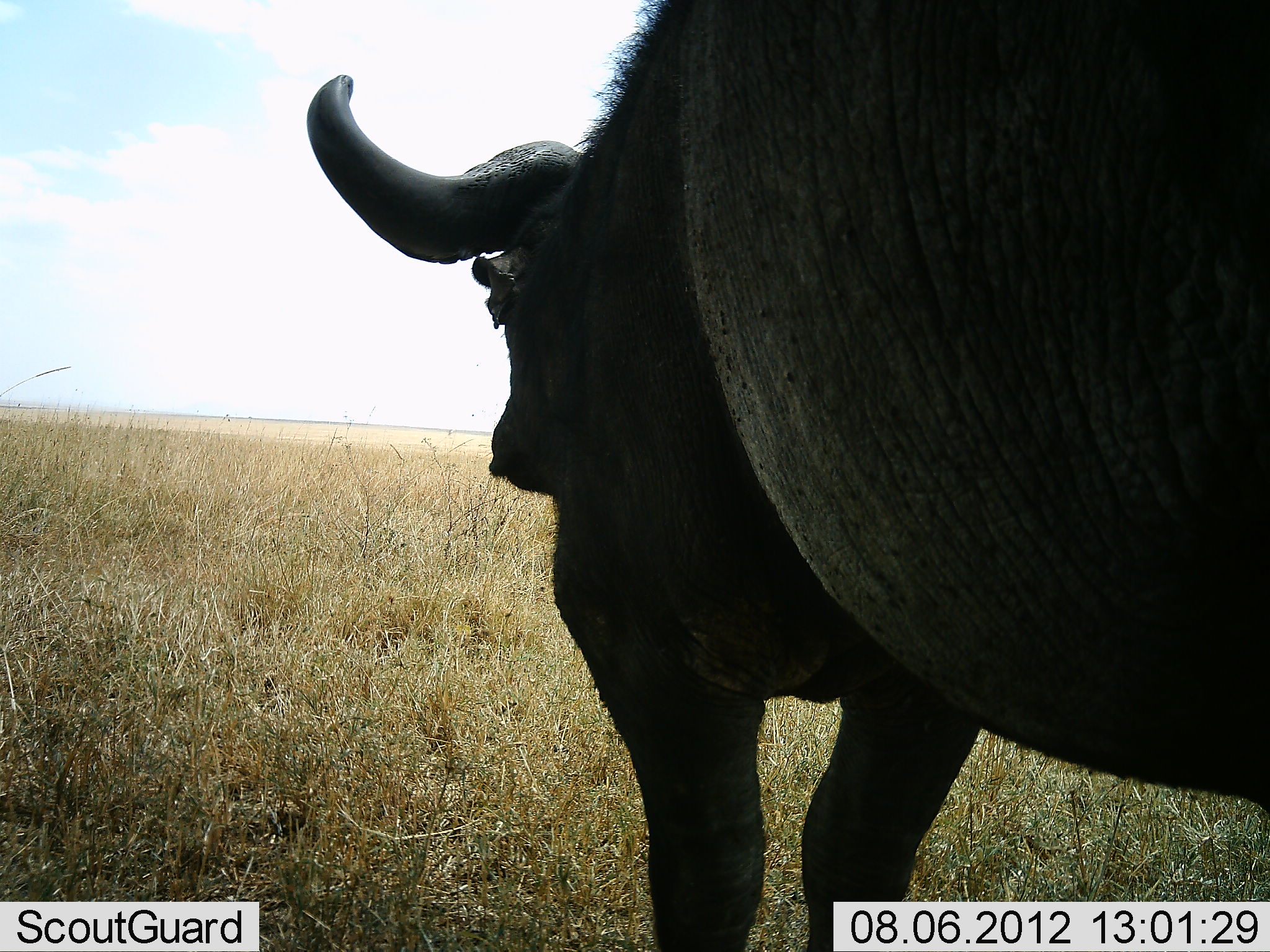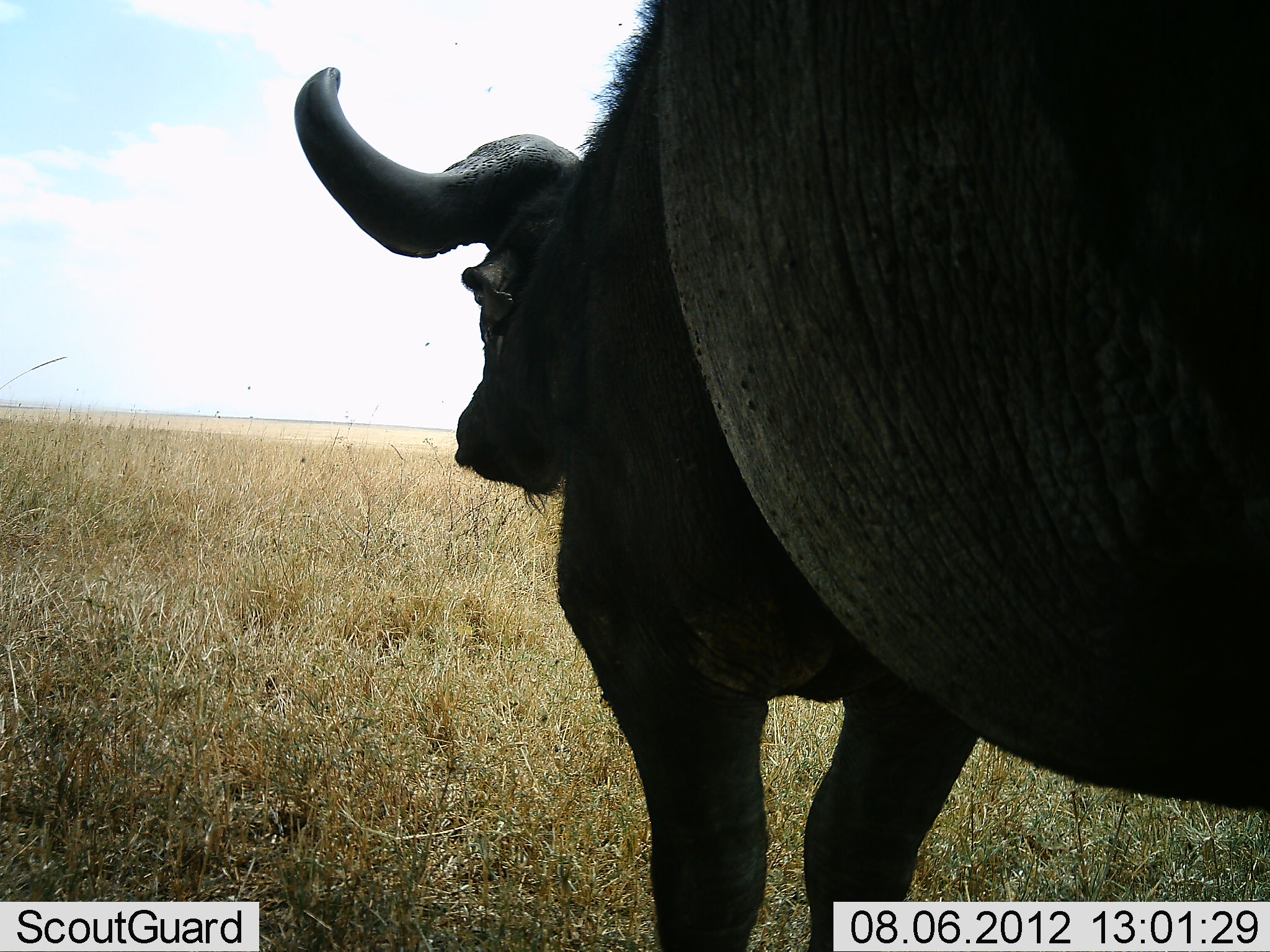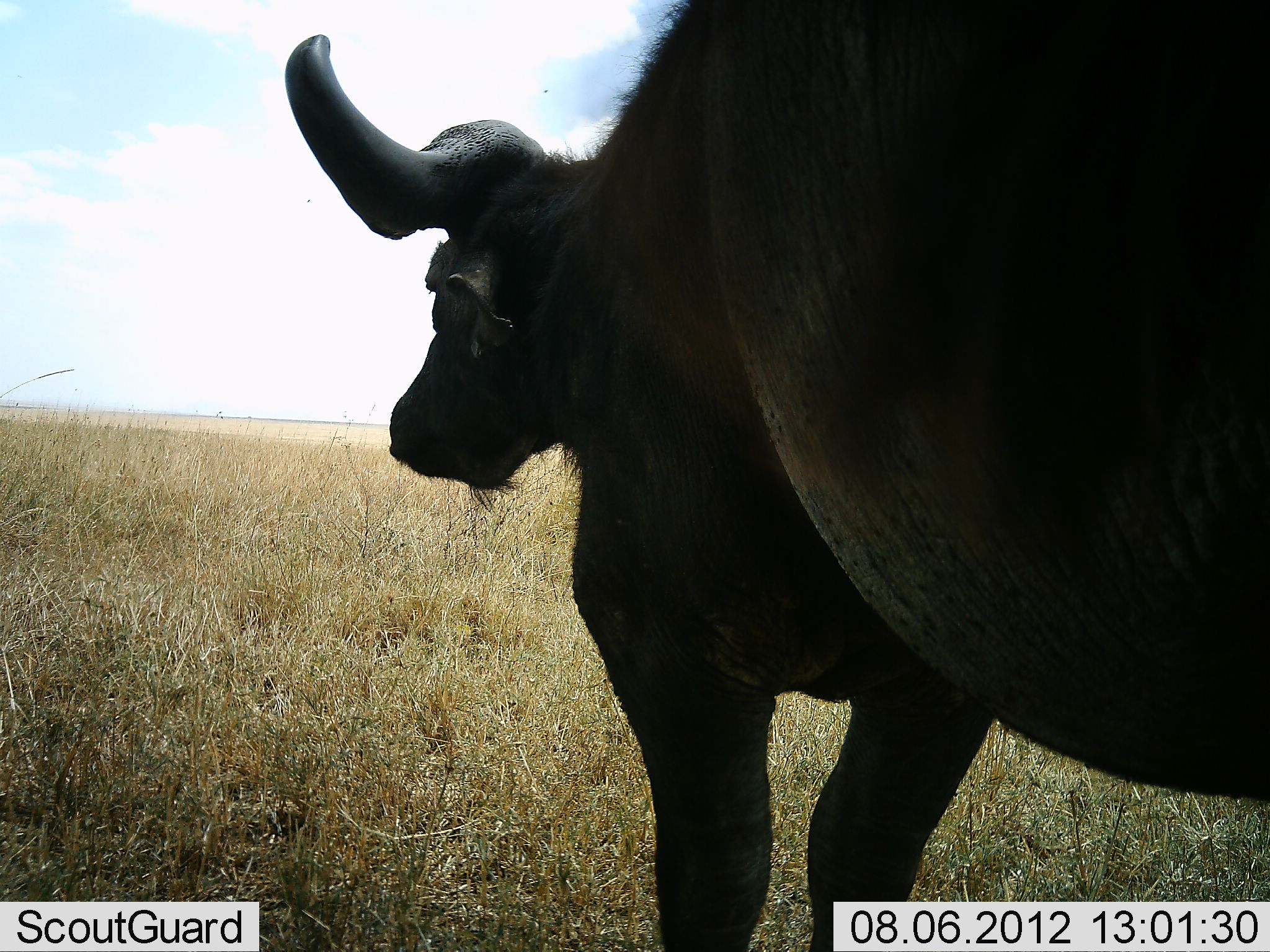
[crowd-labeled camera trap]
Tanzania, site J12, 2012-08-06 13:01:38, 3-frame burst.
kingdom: Animalia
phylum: Chordata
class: Mammalia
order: Artiodactyla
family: Bovidae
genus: Syncerus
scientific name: Syncerus caffer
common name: cape buffalo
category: buffalo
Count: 1.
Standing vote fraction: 100%.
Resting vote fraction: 0%.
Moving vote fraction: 0%.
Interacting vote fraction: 0%.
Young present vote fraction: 0%.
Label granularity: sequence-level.